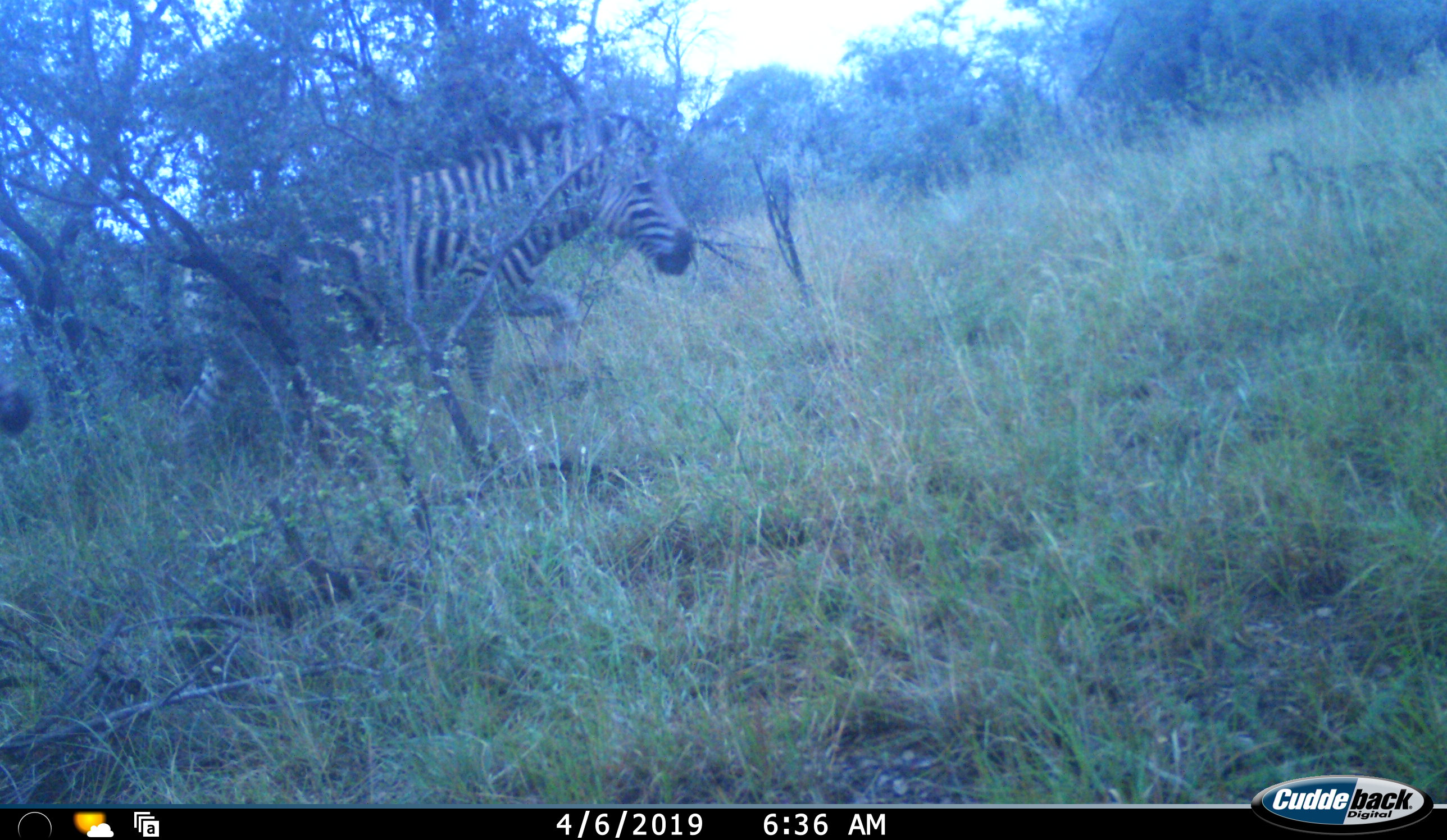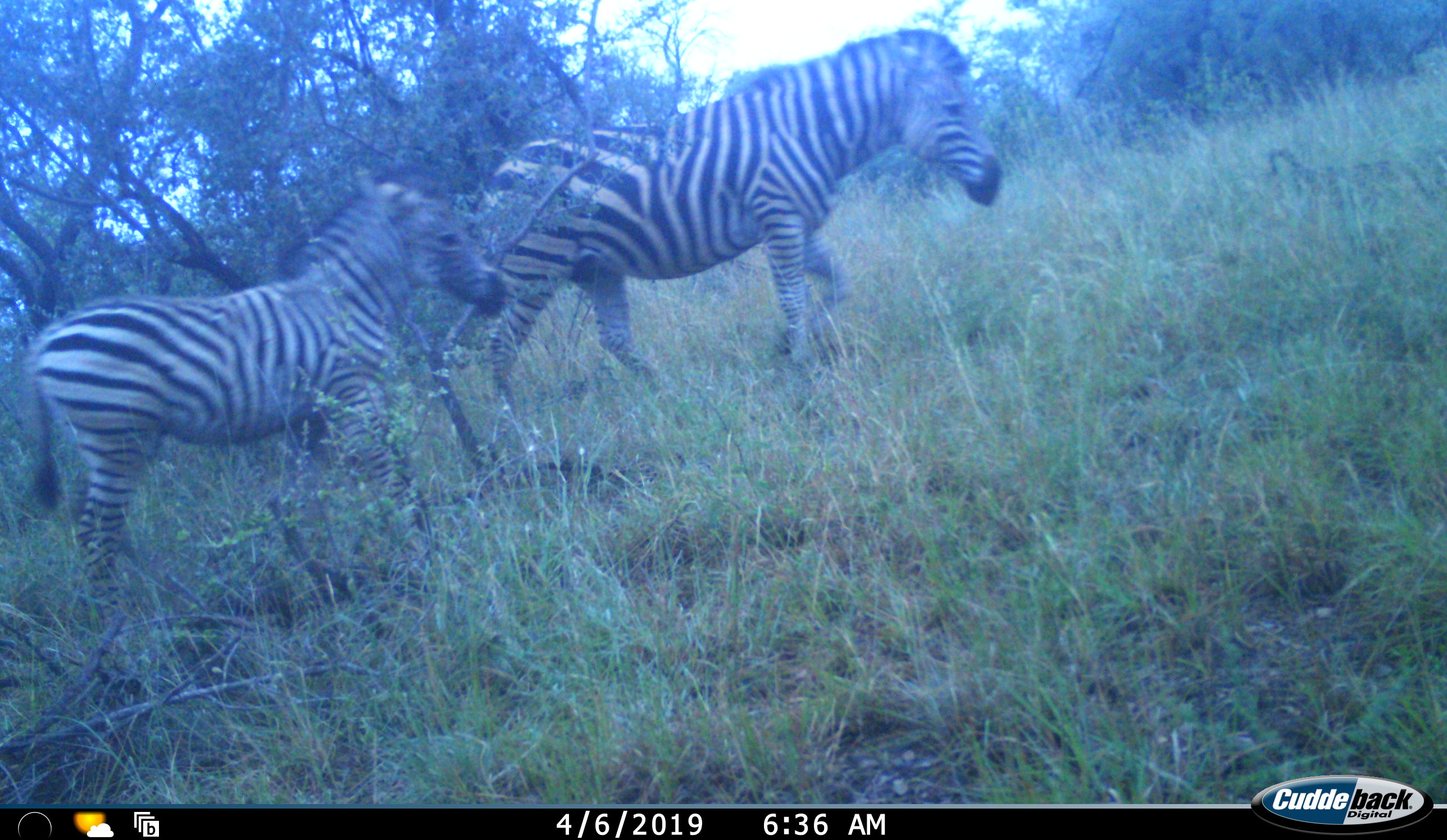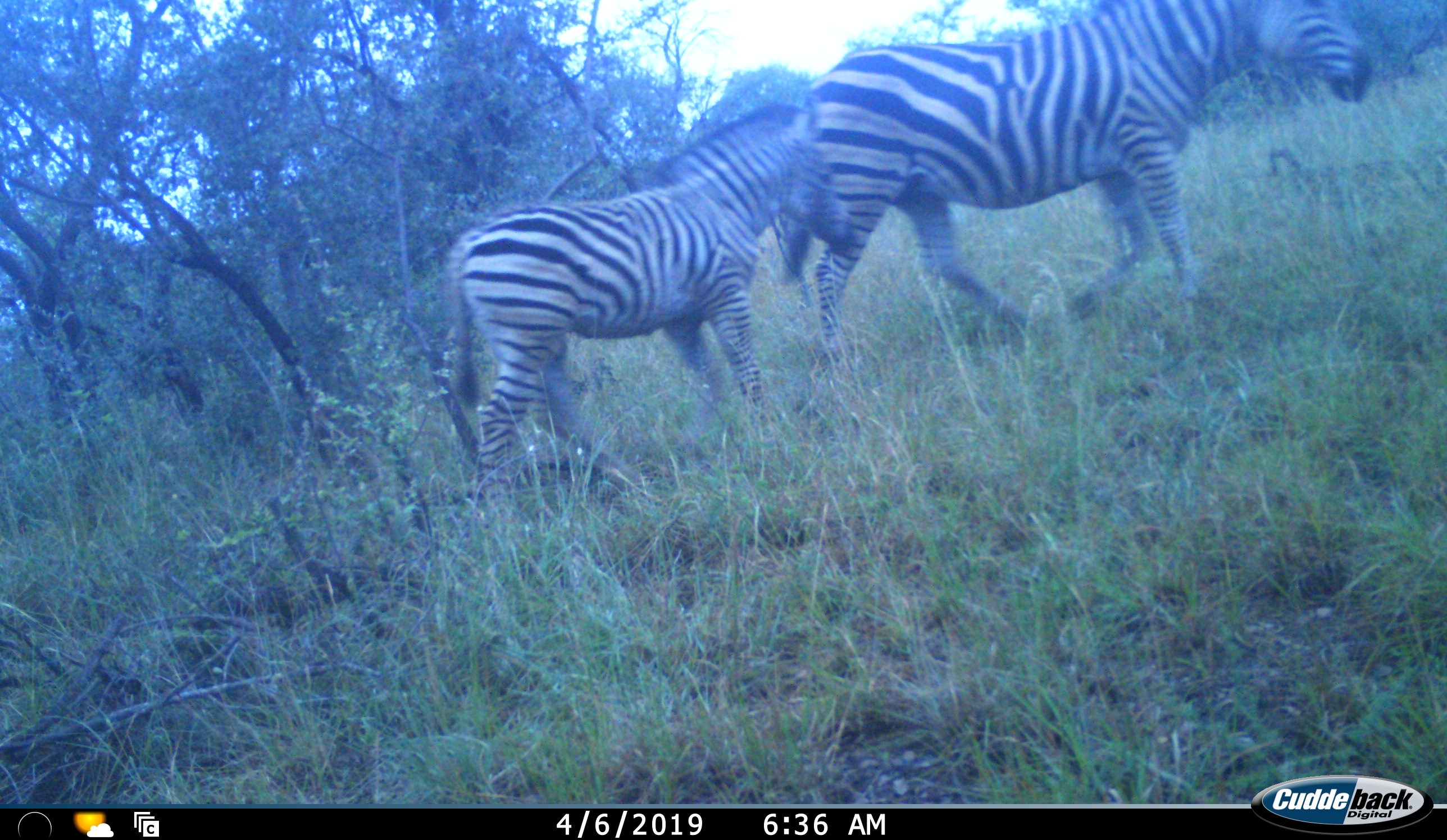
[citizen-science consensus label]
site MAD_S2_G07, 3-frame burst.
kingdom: Animalia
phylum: Chordata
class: Mammalia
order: Perissodactyla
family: Equidae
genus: Equus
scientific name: Equus quagga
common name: plains zebra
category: zebraplains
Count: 2.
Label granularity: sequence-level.